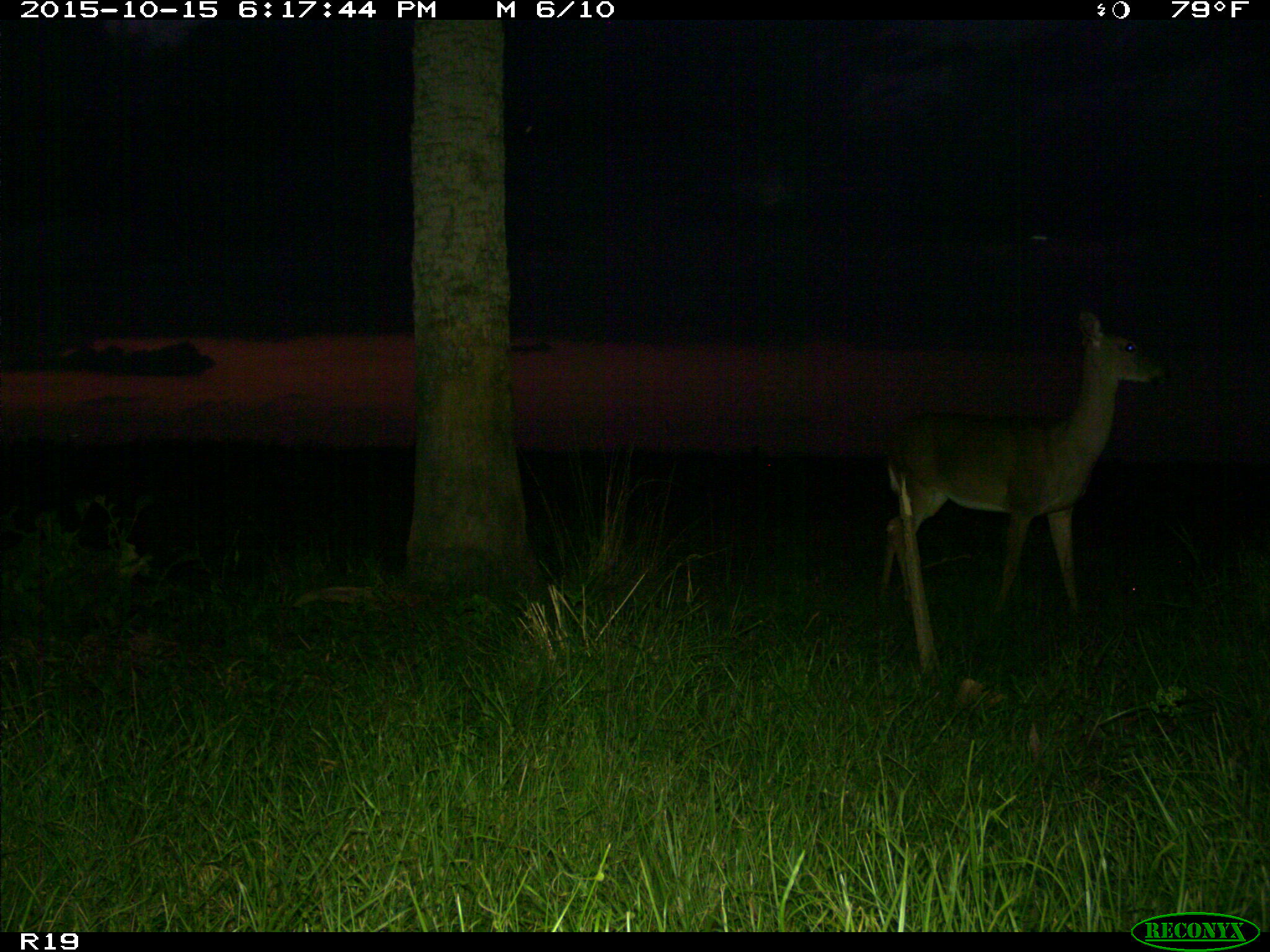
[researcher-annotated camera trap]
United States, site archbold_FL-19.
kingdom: Animalia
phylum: Chordata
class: Mammalia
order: Artiodactyla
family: Cervidae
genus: Odocoileus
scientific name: Odocoileus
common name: deer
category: unidentified deer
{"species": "unidentified deer (deer) (Odocoileus)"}